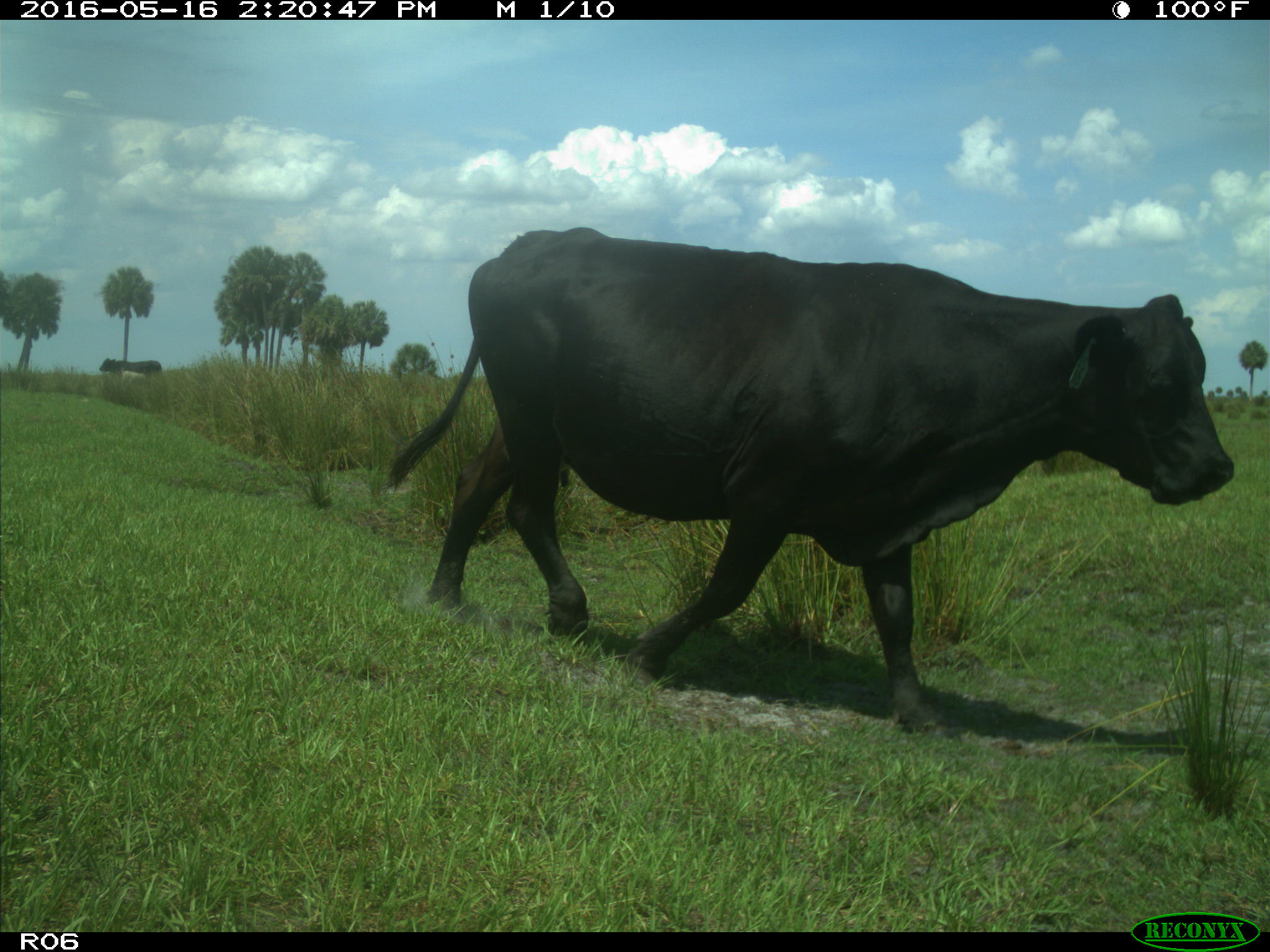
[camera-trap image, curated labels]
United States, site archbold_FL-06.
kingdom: Animalia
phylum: Chordata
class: Mammalia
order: Artiodactyla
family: Bovidae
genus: Bos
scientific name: Bos taurus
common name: domestic cow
Bos taurus (domestic cow).